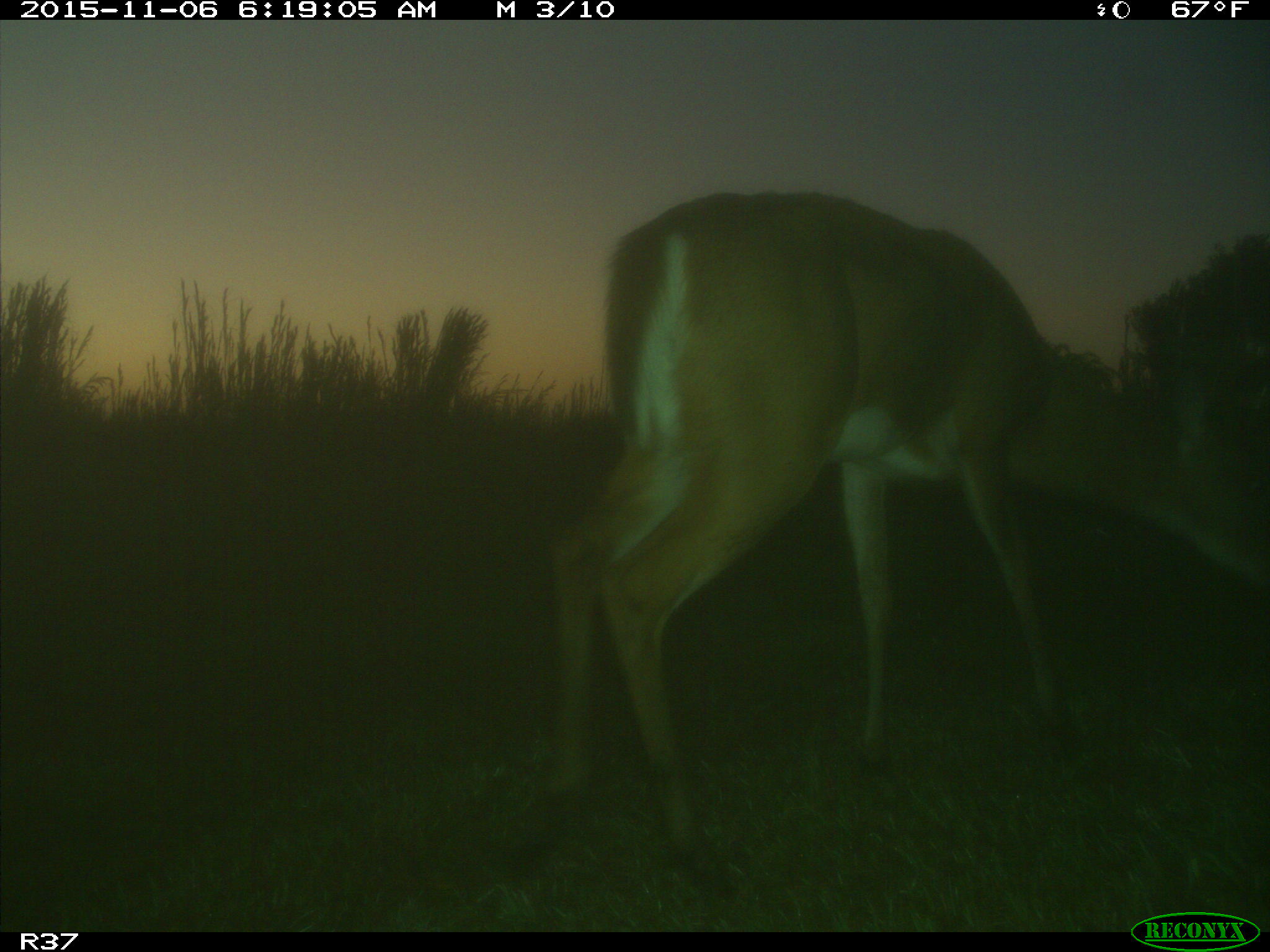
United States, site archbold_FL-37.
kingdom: Animalia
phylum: Chordata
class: Mammalia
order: Artiodactyla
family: Cervidae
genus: Odocoileus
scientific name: Odocoileus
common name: deer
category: unidentified deer